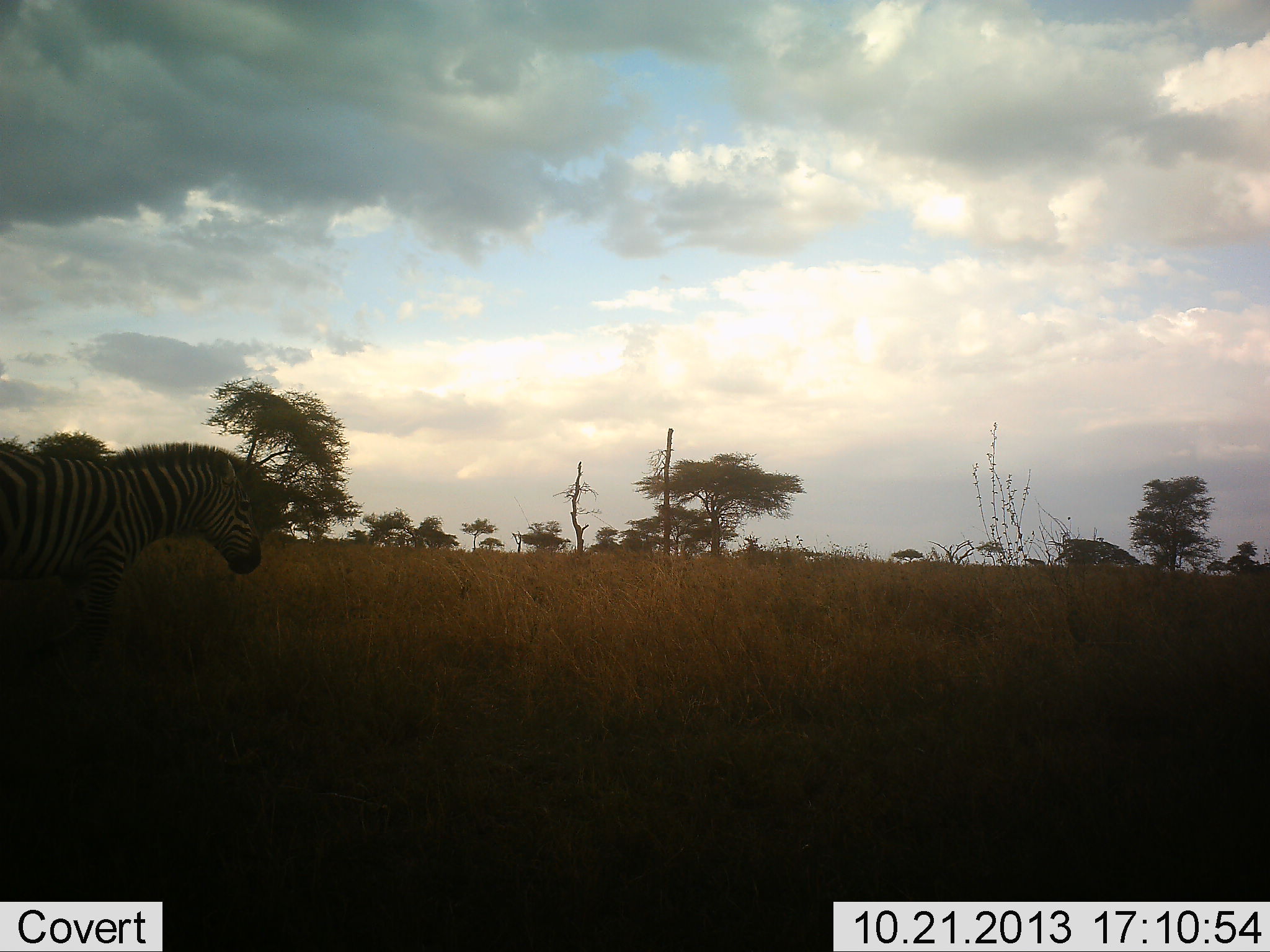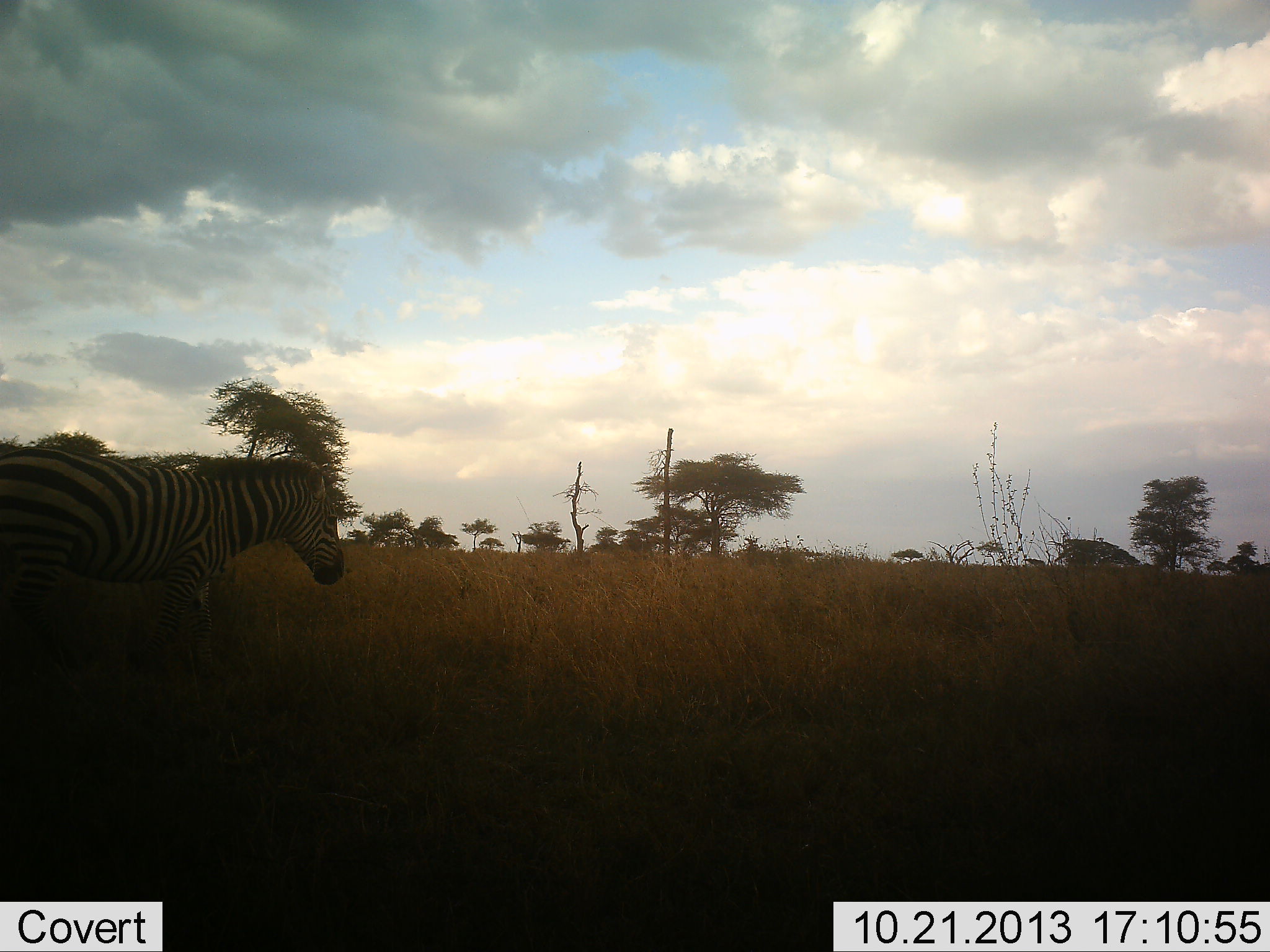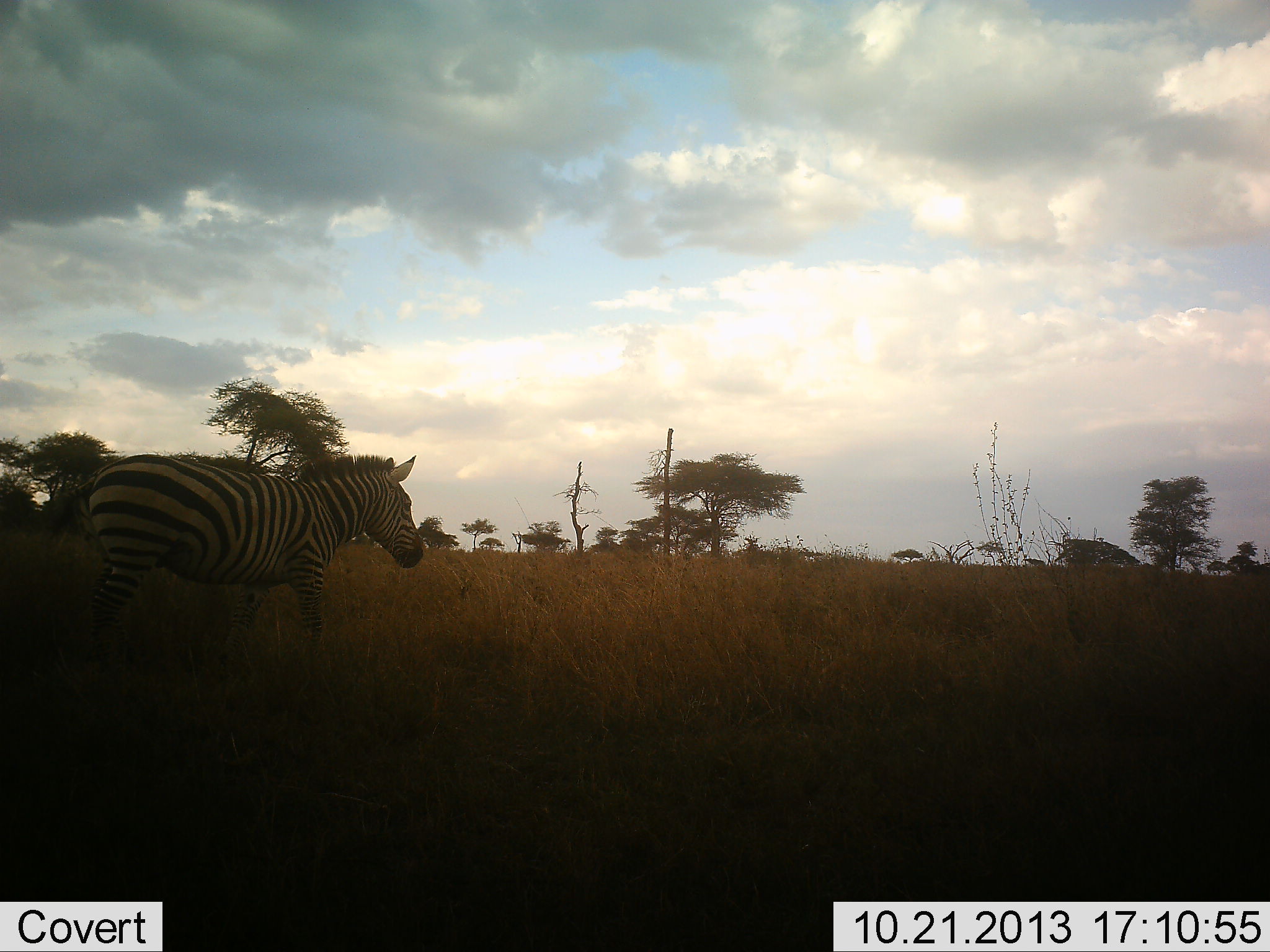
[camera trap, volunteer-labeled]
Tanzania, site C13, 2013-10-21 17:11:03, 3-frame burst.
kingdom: Animalia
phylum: Chordata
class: Mammalia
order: Perissodactyla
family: Equidae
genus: Equus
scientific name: Equus quagga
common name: plains zebra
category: zebra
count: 1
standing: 11%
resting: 0%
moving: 89%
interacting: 0%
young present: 3%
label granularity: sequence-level